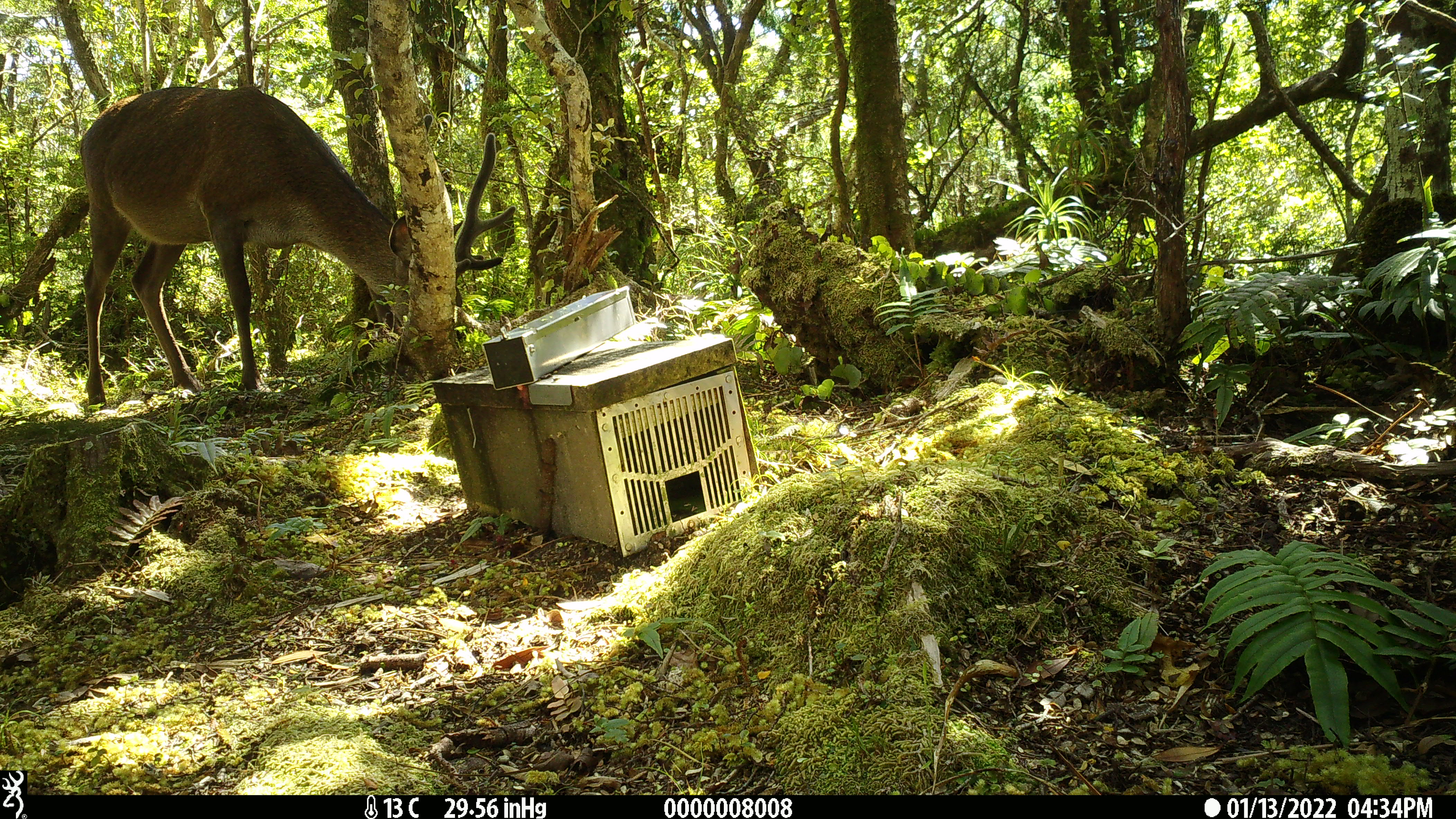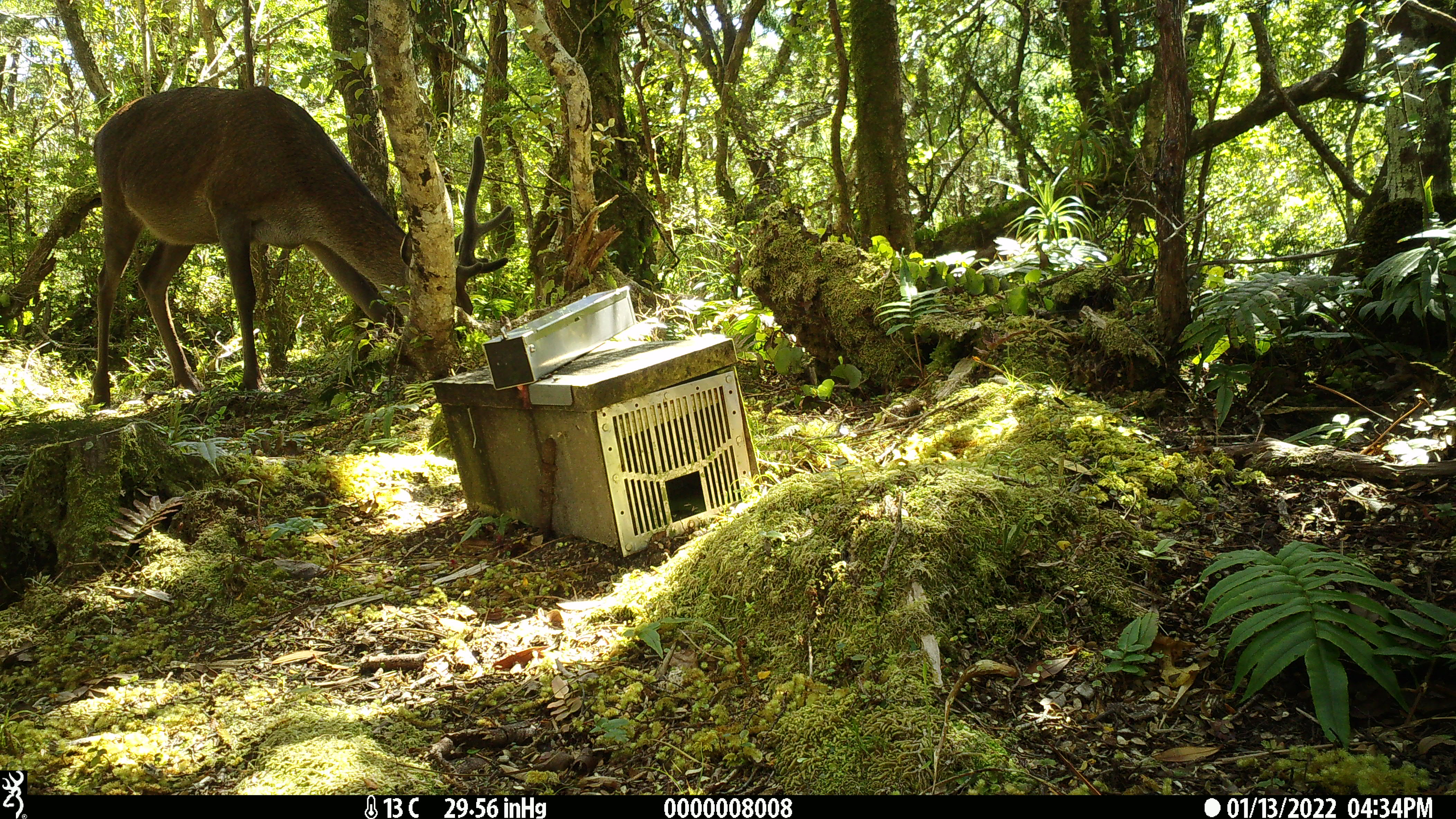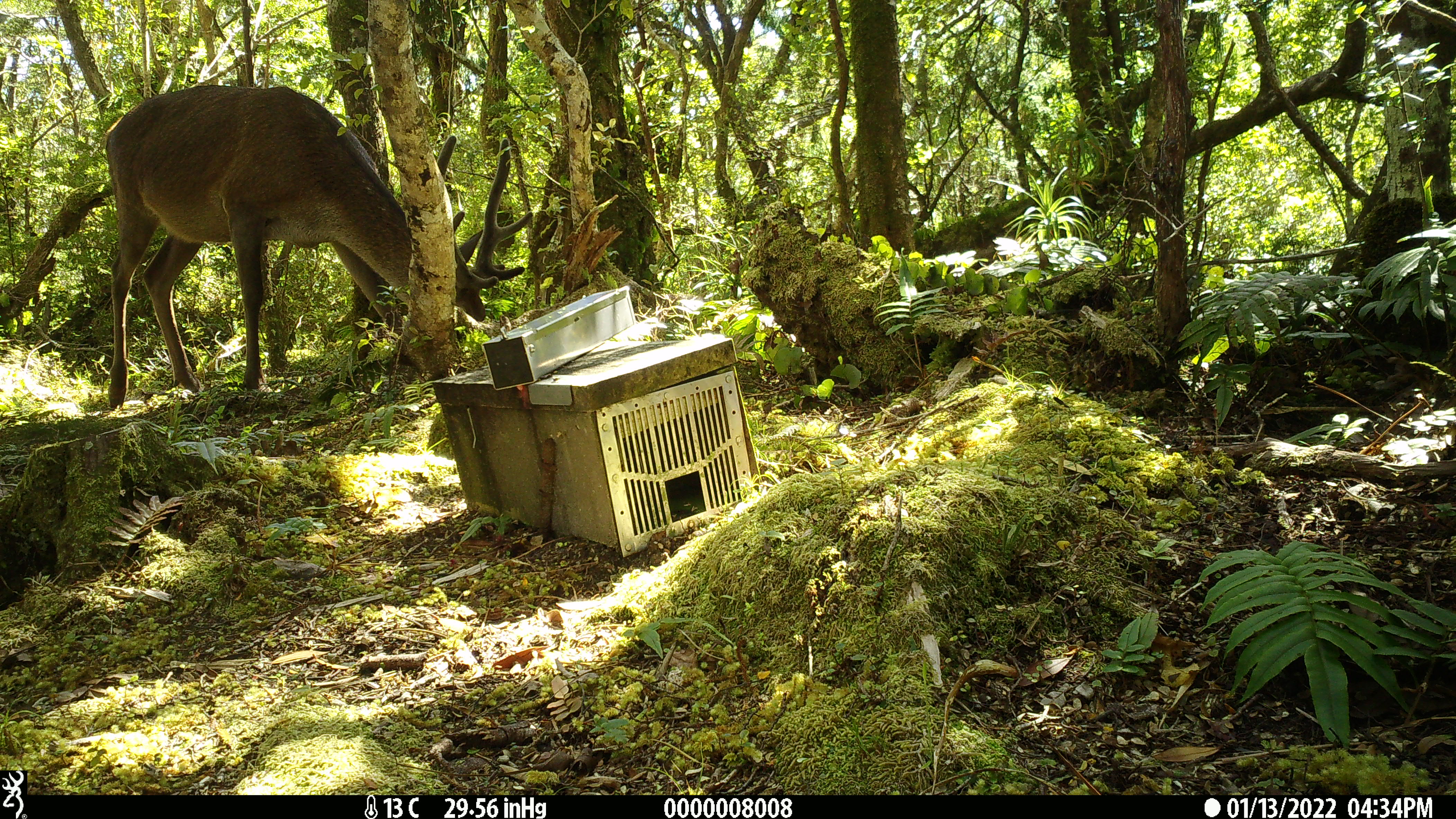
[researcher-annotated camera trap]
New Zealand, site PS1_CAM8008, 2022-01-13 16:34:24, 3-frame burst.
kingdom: Animalia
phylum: Chordata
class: Mammalia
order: Artiodactyla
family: Cervidae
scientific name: Cervidae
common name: deer